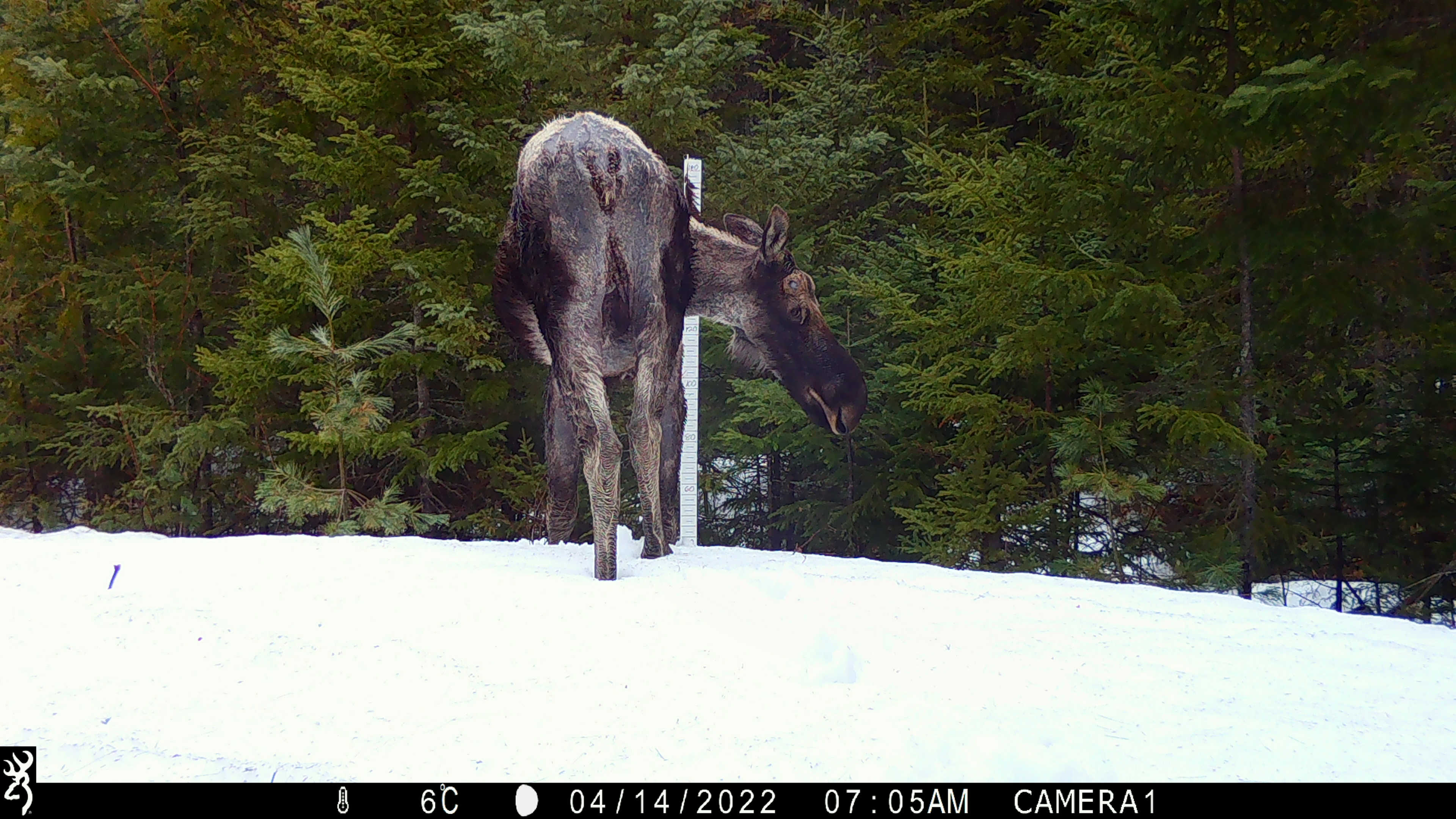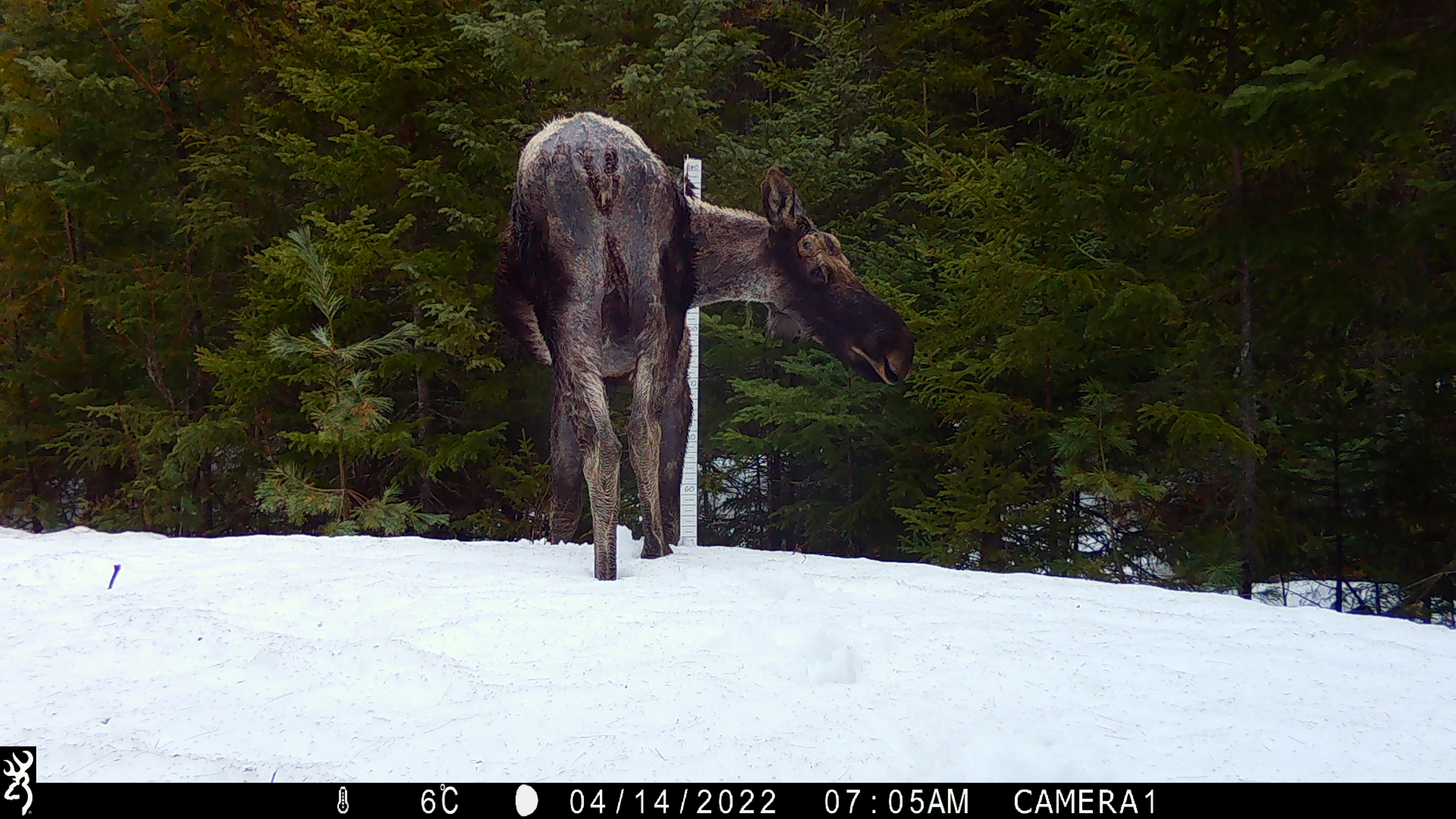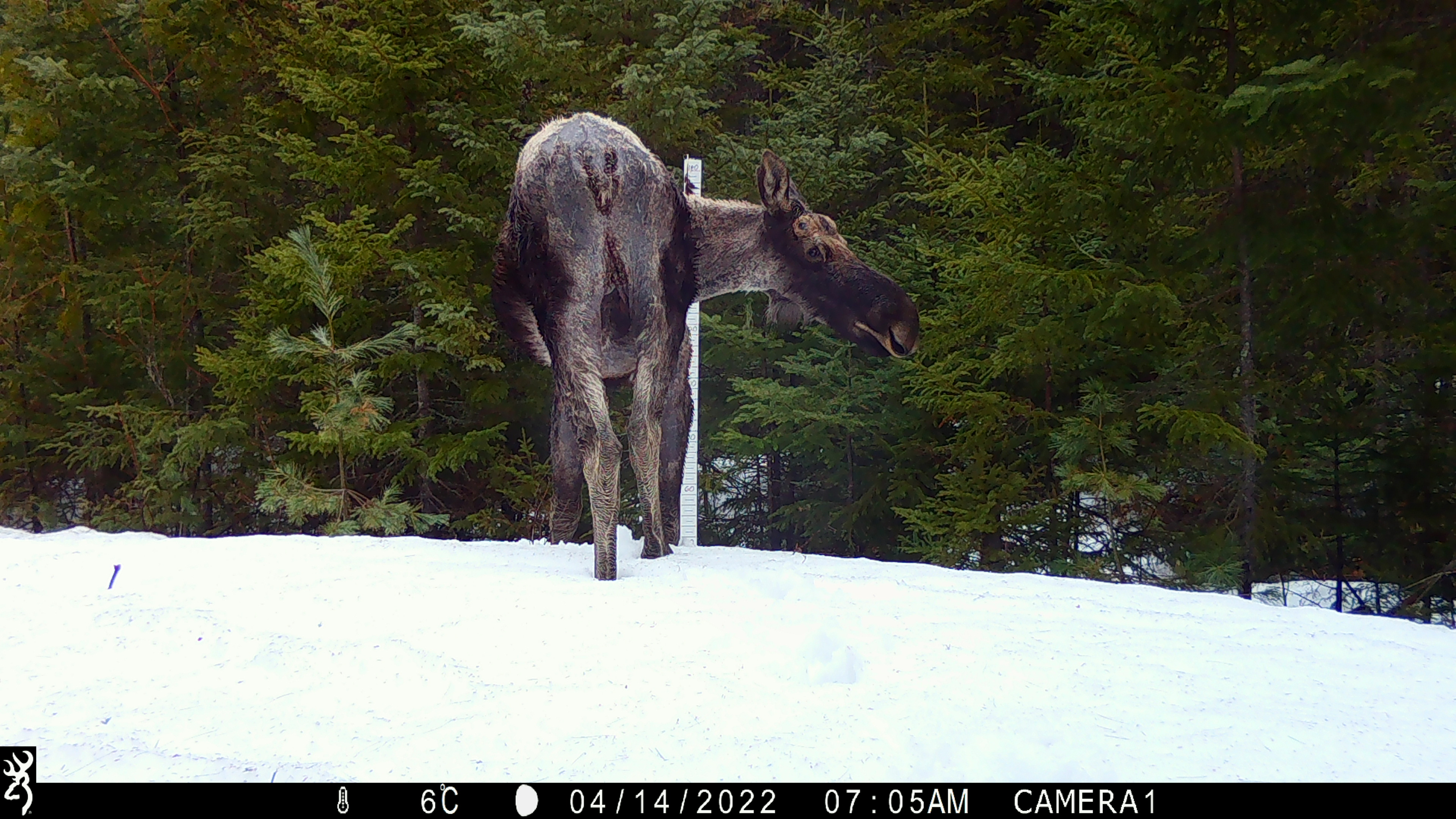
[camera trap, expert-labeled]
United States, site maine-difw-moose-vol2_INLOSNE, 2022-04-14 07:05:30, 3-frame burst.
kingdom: Animalia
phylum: Chordata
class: Mammalia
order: Artiodactyla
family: Cervidae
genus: Alces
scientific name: Alces alces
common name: moose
Moose (Alces alces).